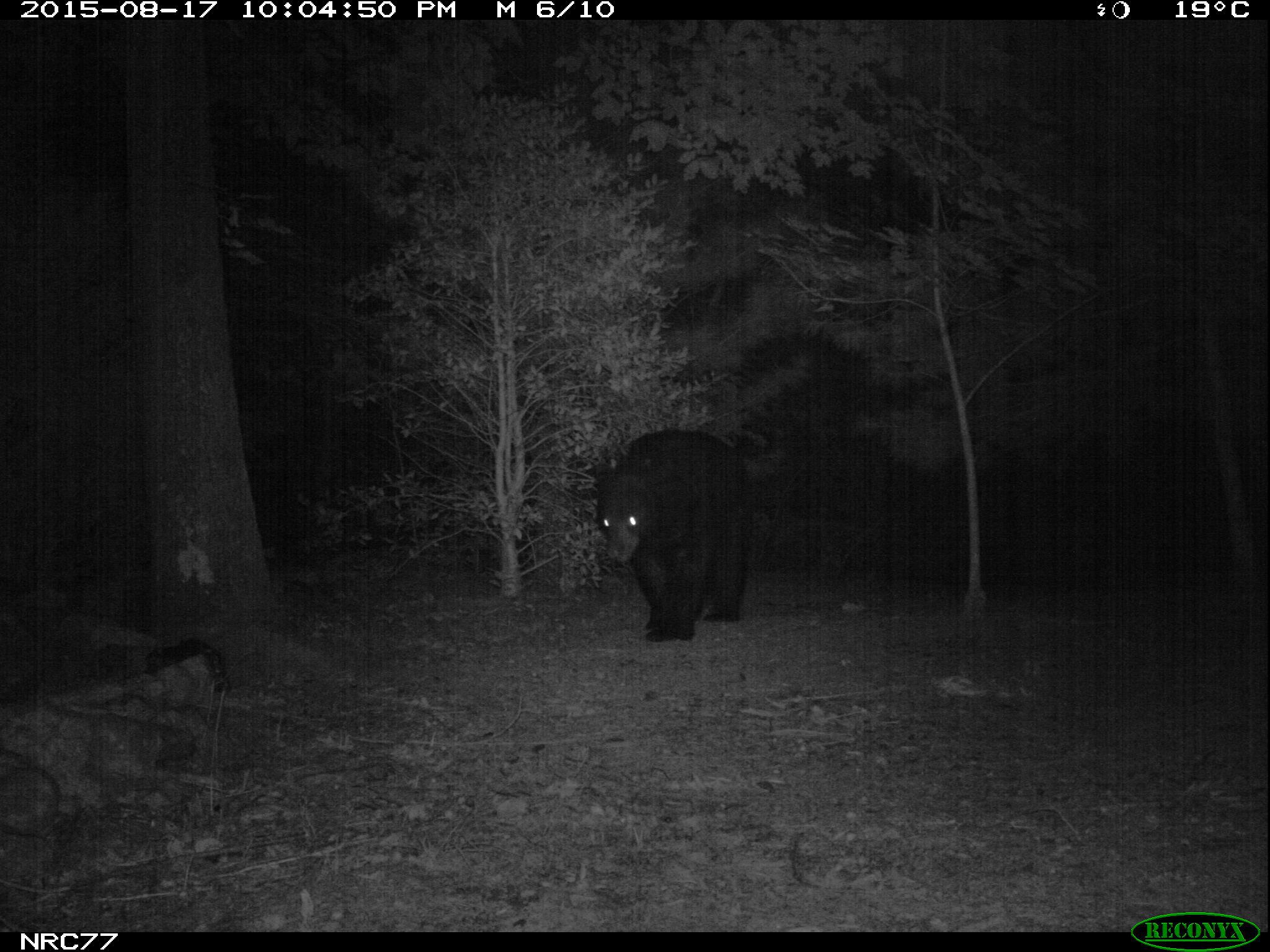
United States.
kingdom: Animalia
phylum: Chordata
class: Mammalia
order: Carnivora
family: Ursidae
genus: Ursus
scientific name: Ursus americanus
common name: american black bear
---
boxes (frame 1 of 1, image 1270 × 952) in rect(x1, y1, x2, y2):
American Black Bear: rect(599, 422, 766, 643)